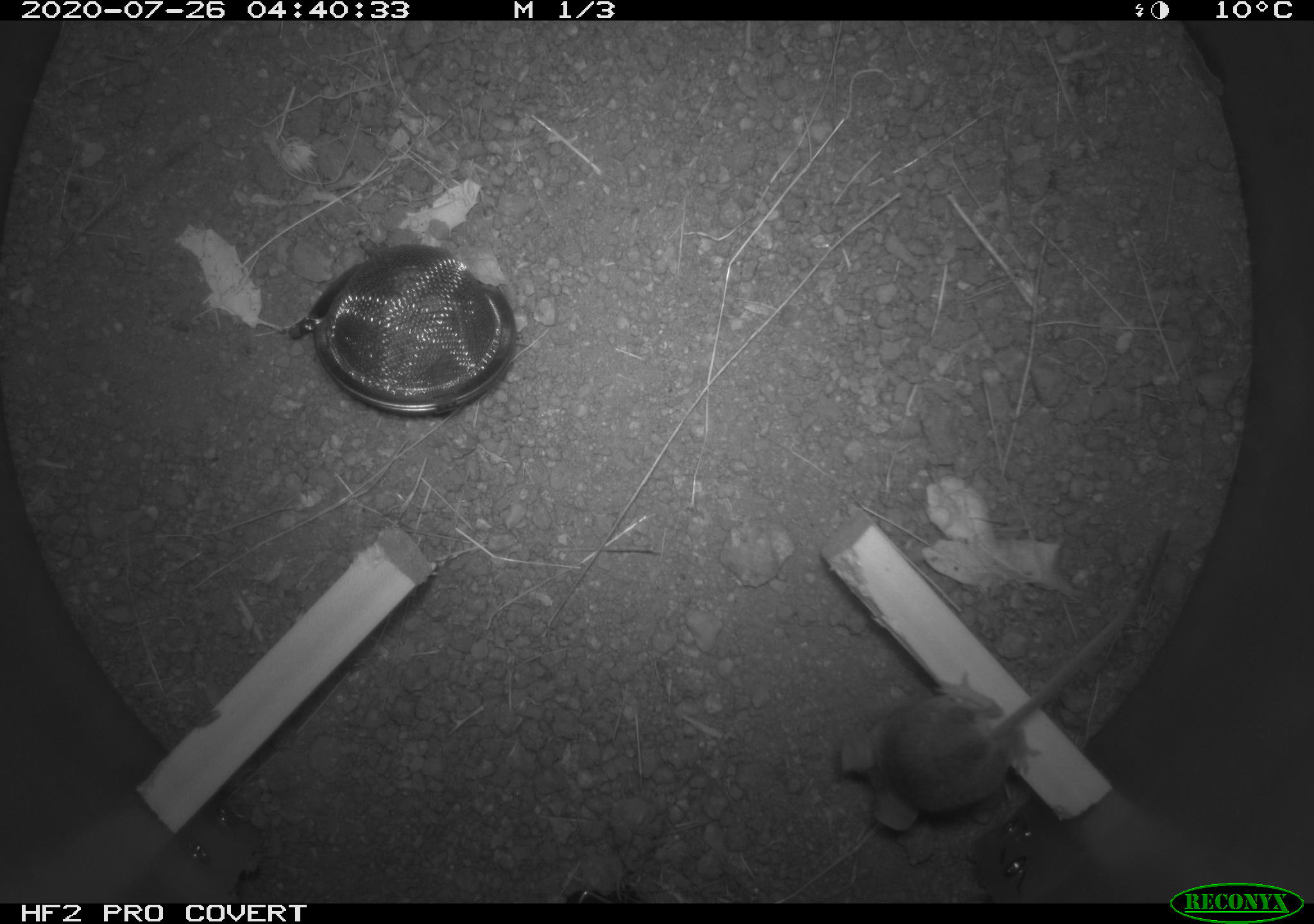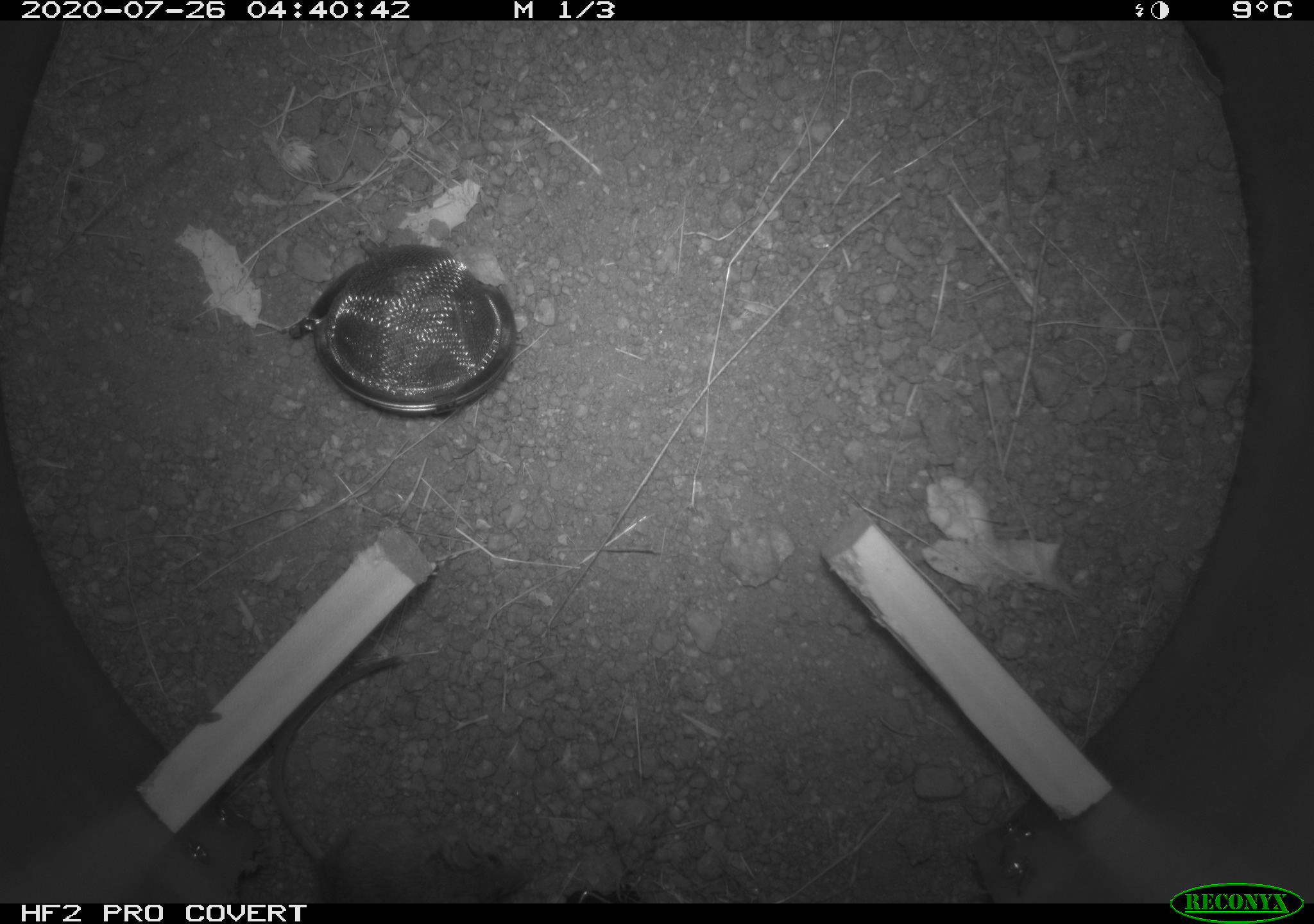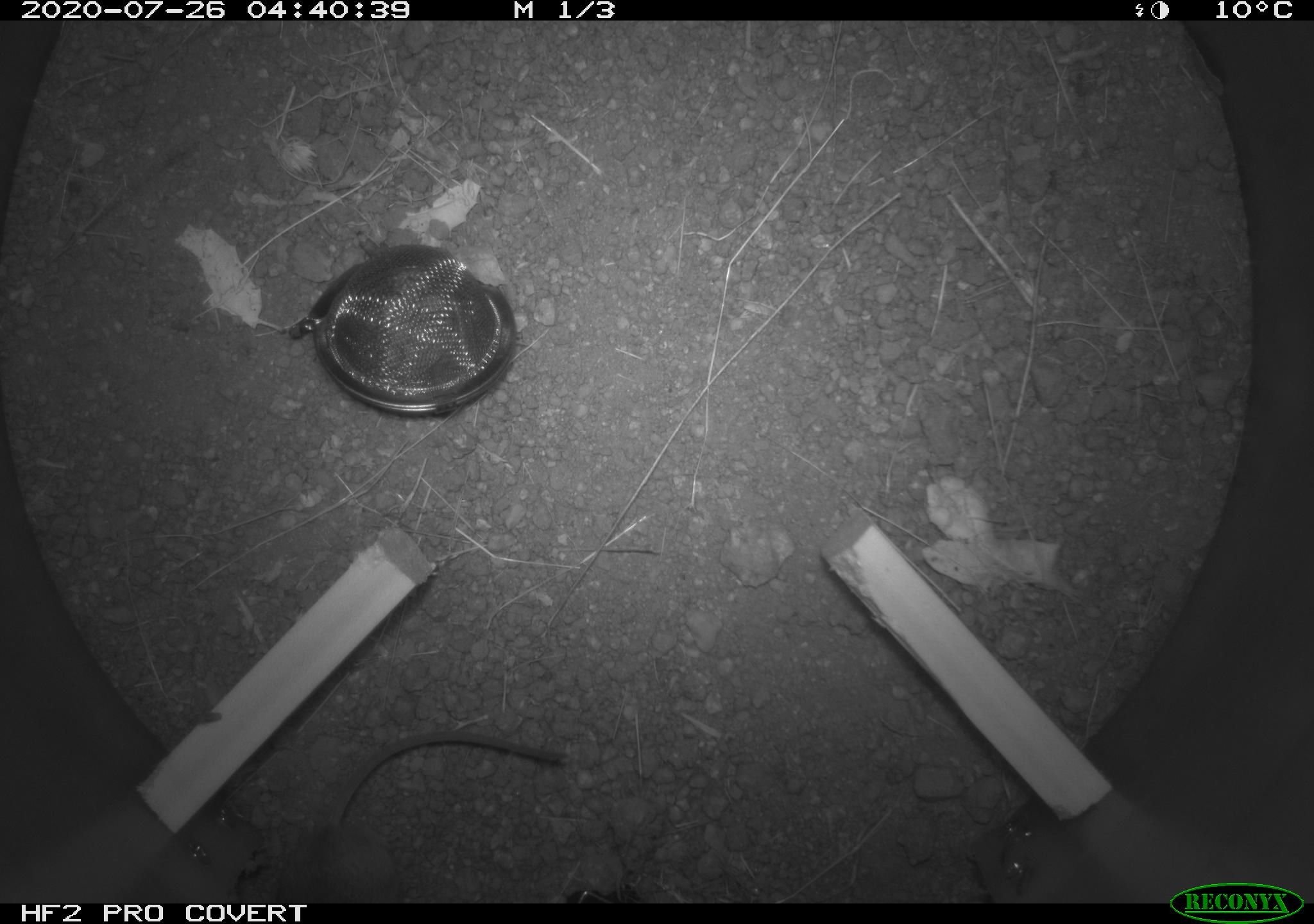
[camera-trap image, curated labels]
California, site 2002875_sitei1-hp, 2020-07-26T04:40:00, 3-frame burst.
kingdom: Animalia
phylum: Chordata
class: Mammalia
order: Rodentia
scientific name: Rodentia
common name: rodent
Rodent (Rodentia).